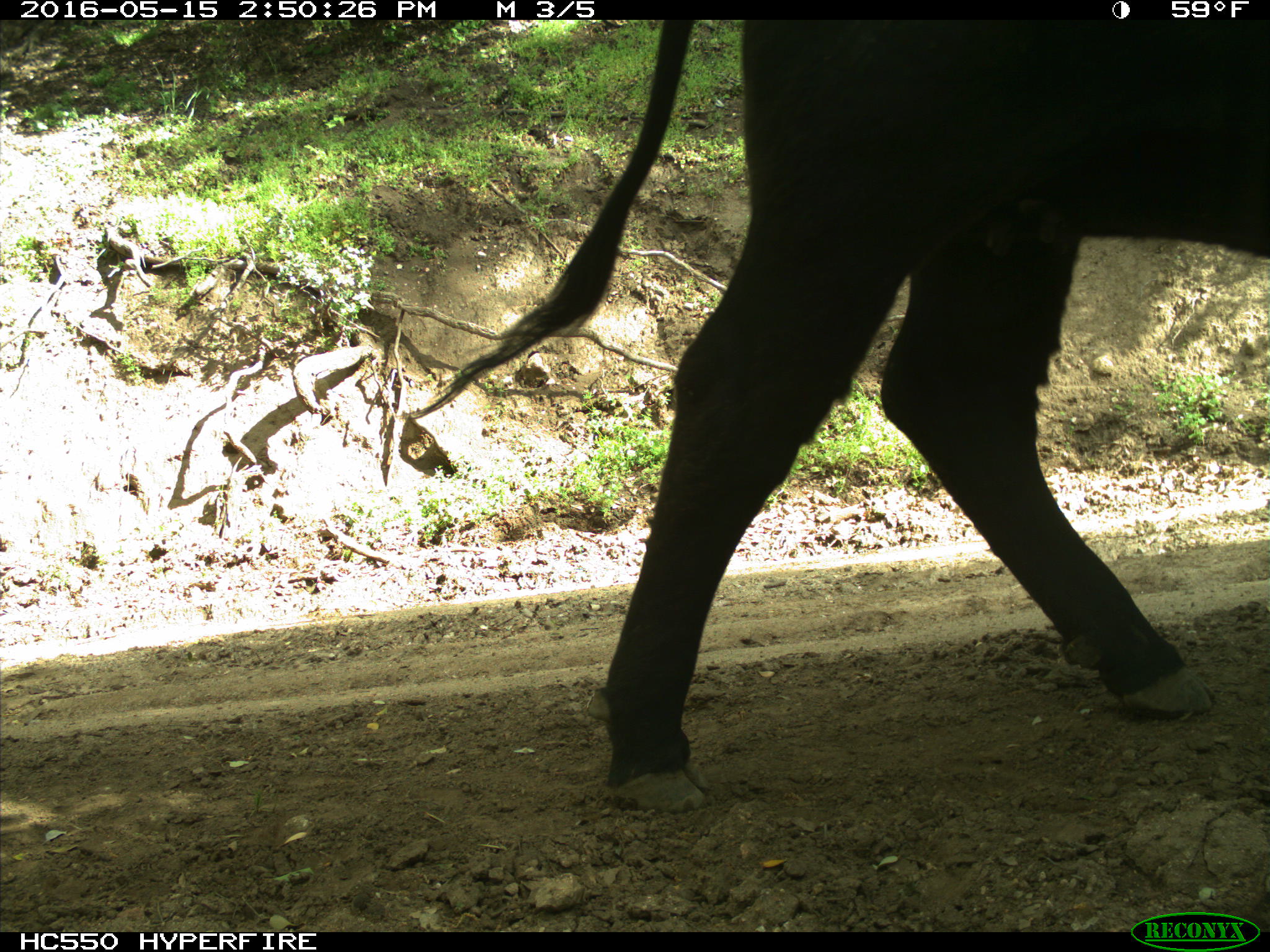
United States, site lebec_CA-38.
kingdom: Animalia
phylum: Chordata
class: Mammalia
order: Artiodactyla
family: Bovidae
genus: Bos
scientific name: Bos taurus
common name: domestic cow